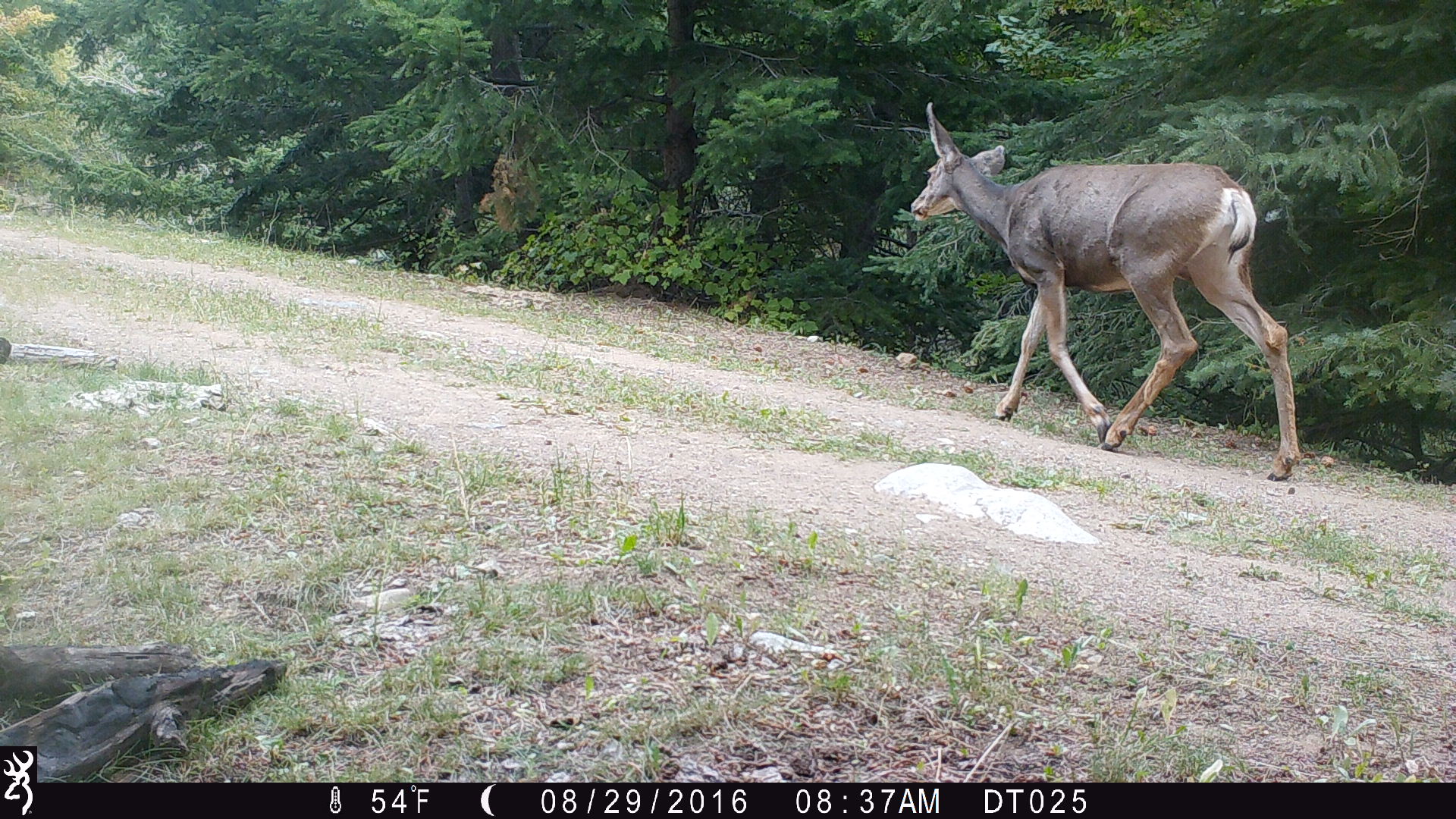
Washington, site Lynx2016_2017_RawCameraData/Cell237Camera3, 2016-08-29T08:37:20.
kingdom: Animalia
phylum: Chordata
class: Mammalia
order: Artiodactyla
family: Cervidae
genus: Odocoileus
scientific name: Odocoileus hemionus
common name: mule deer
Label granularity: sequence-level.